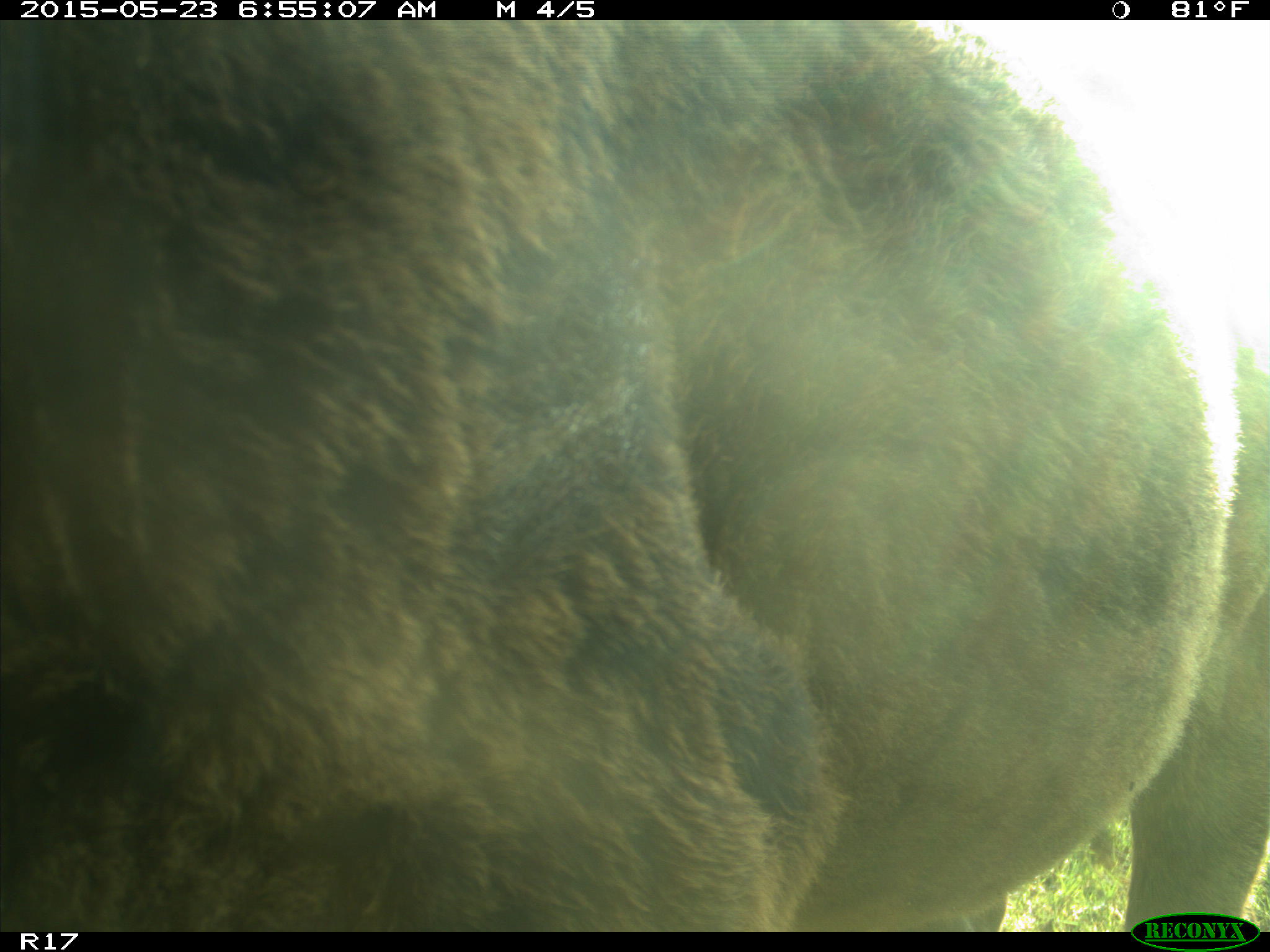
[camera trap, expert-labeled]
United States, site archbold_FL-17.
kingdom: Animalia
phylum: Chordata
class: Mammalia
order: Artiodactyla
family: Bovidae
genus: Bos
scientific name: Bos taurus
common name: domestic cow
Bos taurus (domestic cow).